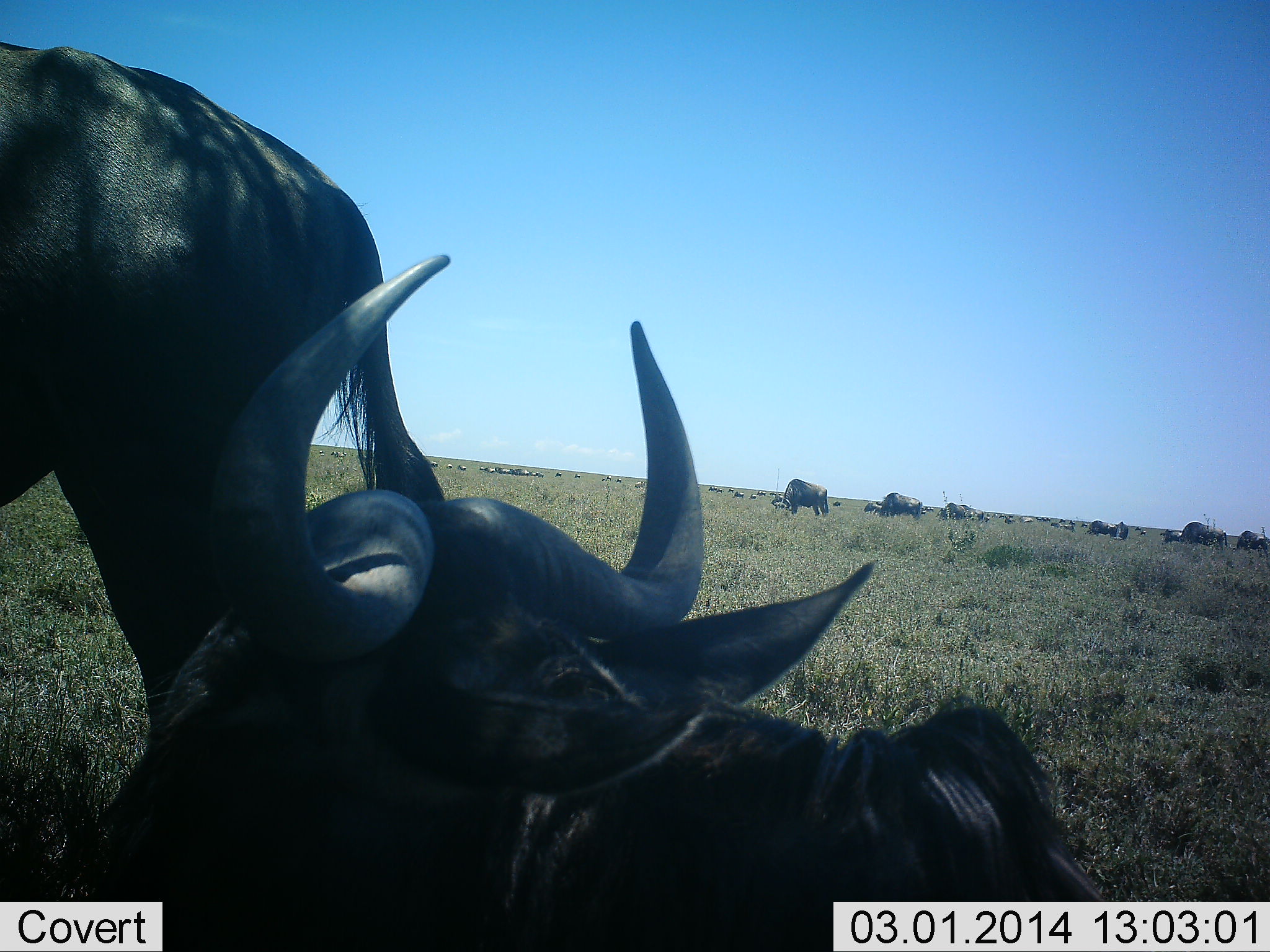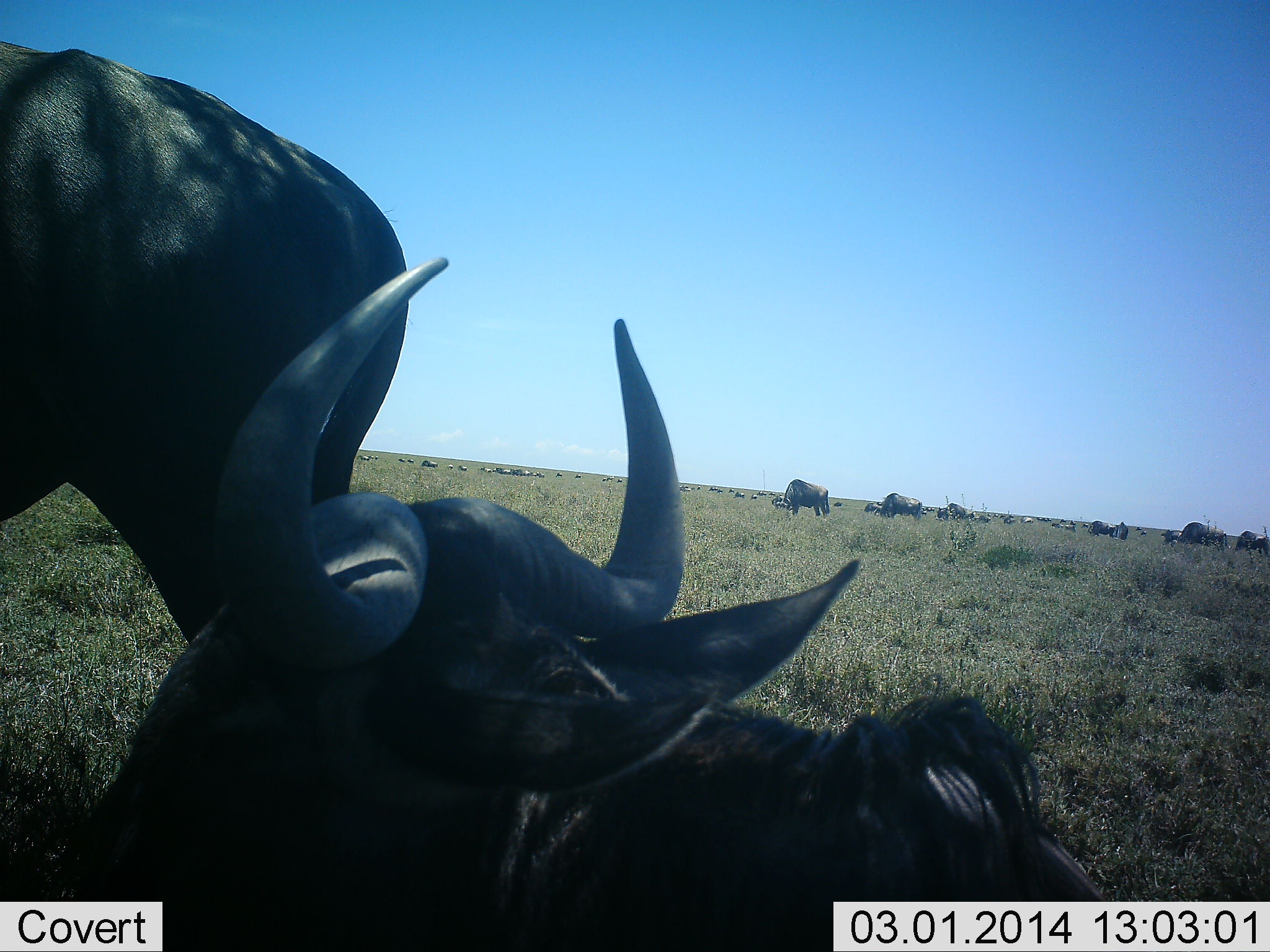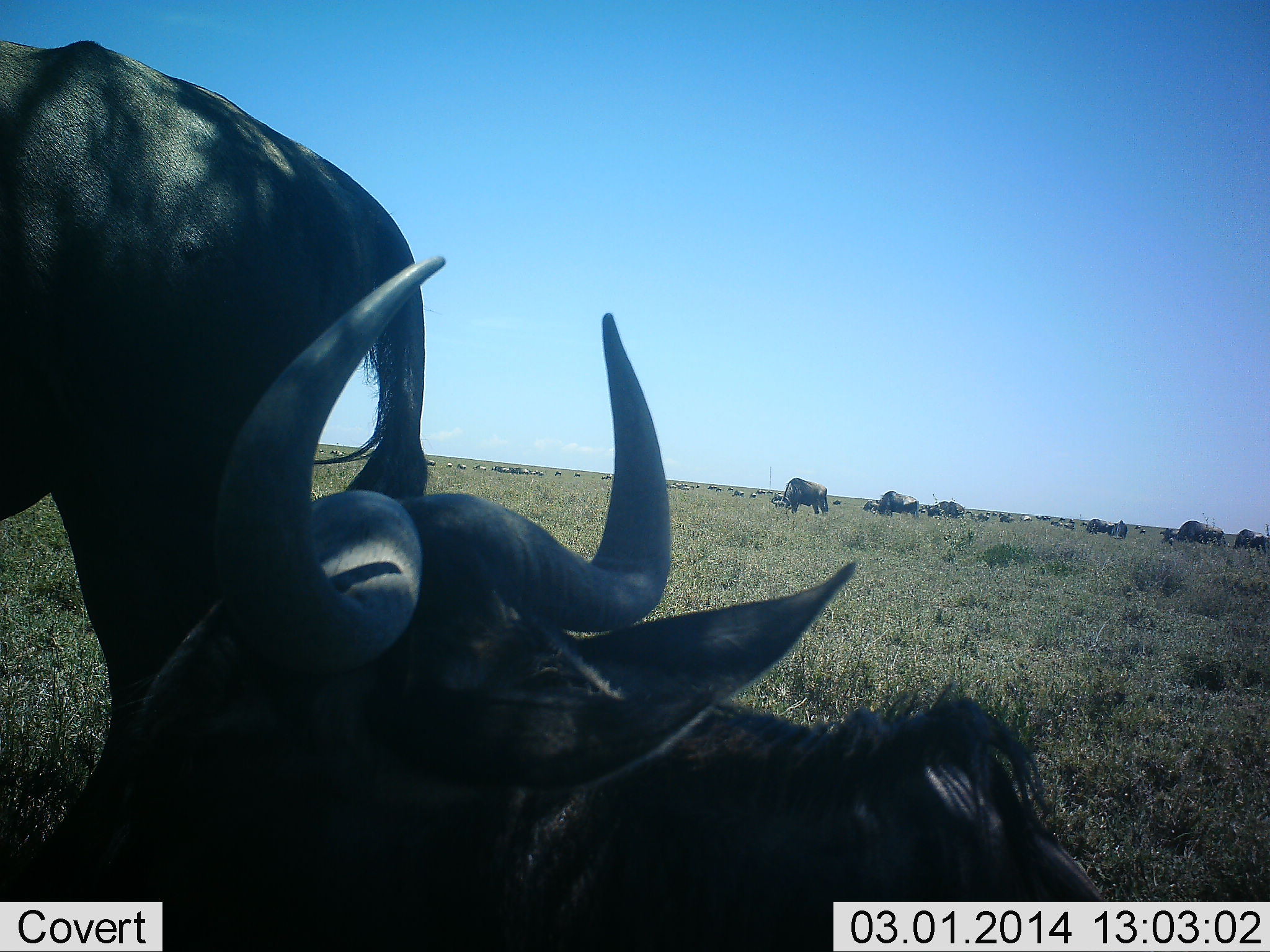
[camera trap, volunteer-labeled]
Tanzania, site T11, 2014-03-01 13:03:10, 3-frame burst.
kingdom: Animalia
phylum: Chordata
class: Mammalia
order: Artiodactyla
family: Bovidae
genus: Connochaetes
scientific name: Connochaetes taurinus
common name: blue wildebeest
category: wildebeest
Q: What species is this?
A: Wildebeest (blue wildebeest) (Connochaetes taurinus).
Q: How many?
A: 11-50.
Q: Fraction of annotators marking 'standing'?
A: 80%.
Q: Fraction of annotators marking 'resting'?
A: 90%.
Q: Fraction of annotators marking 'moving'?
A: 20%.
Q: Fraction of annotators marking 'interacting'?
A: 0%.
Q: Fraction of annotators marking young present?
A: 10%.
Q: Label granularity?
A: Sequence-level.